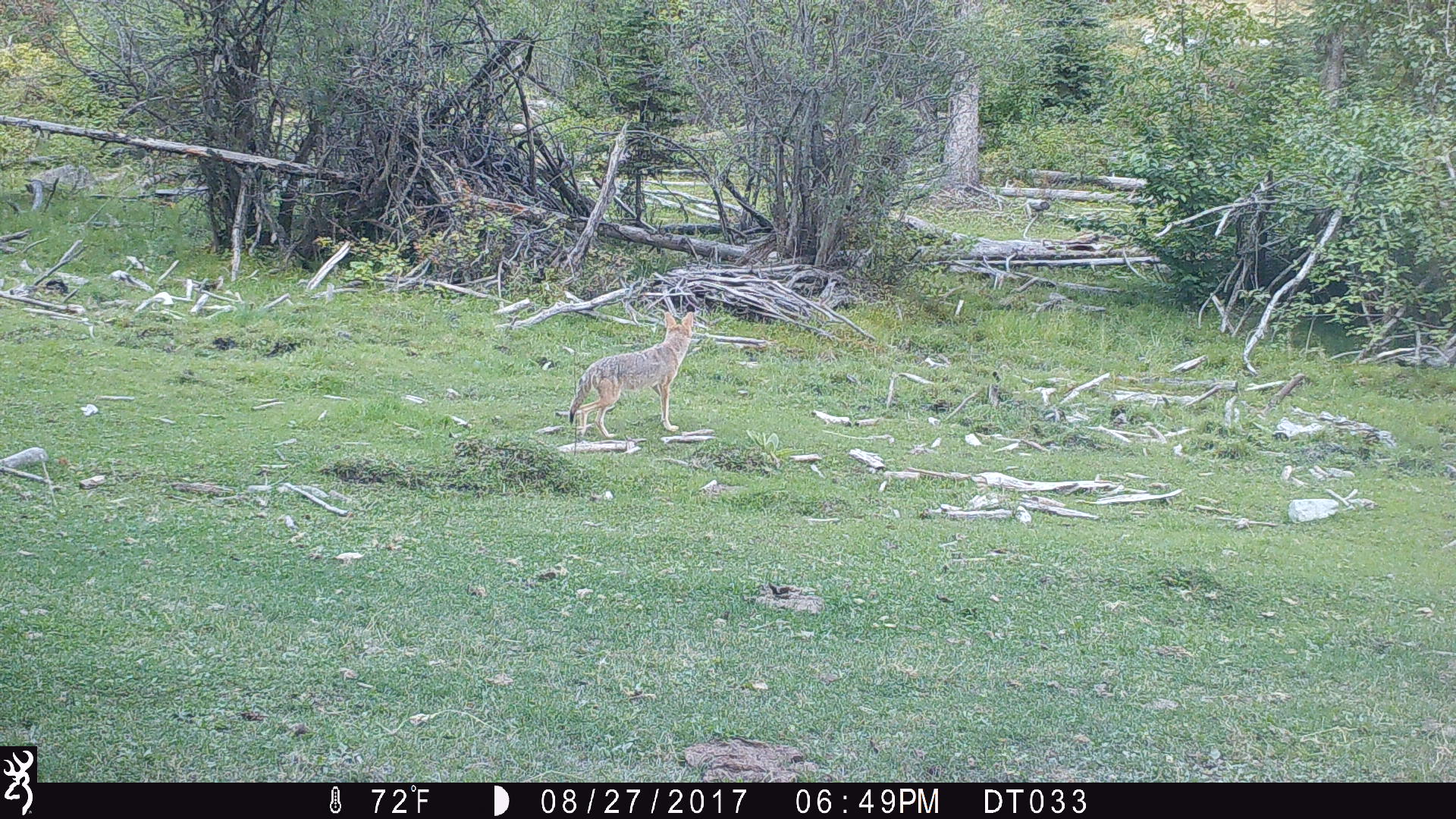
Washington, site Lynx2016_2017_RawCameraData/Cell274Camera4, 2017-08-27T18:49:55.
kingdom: Animalia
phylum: Chordata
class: Mammalia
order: Carnivora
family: Canidae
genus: Canis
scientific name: Canis latrans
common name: coyote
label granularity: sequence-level